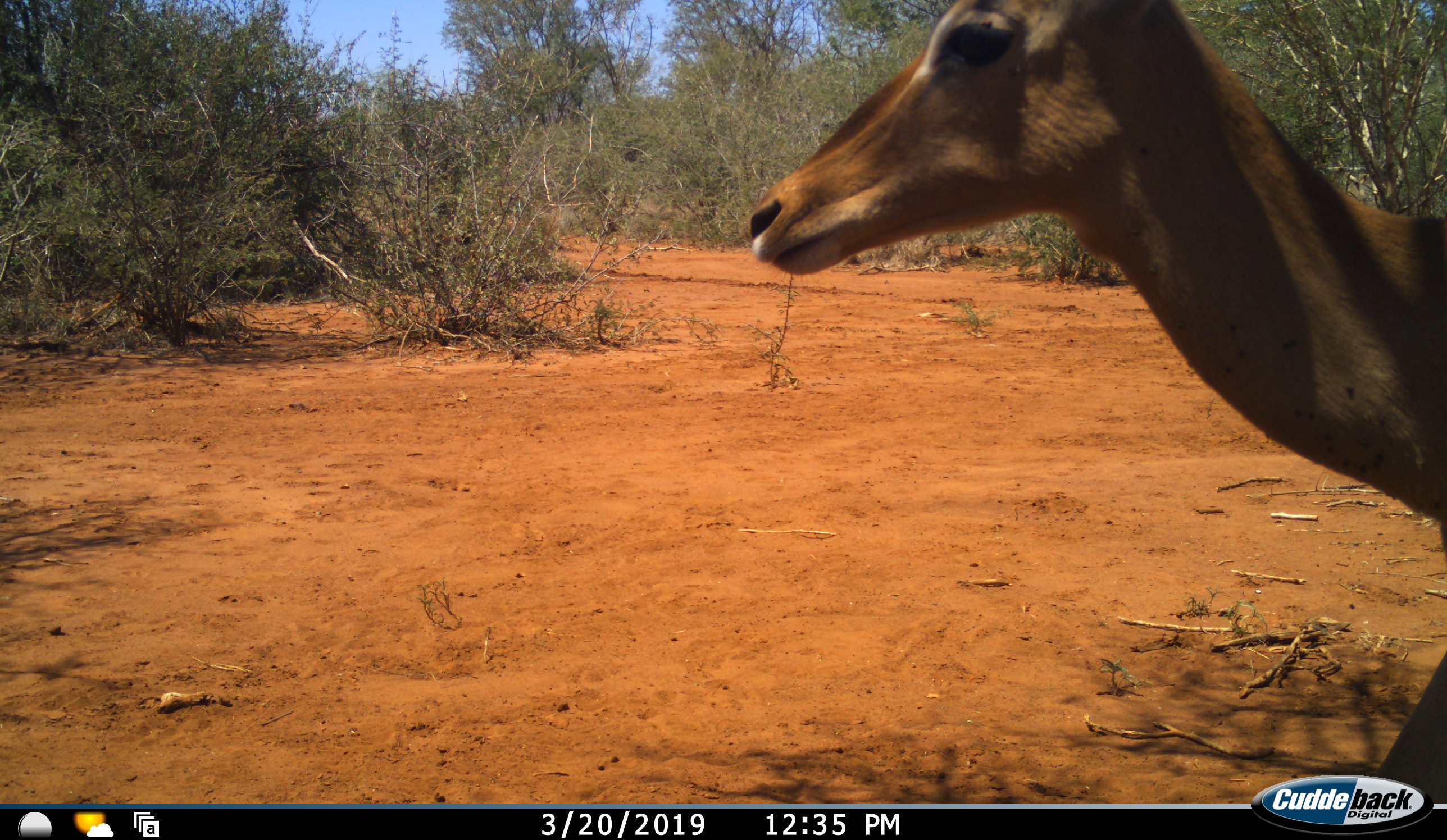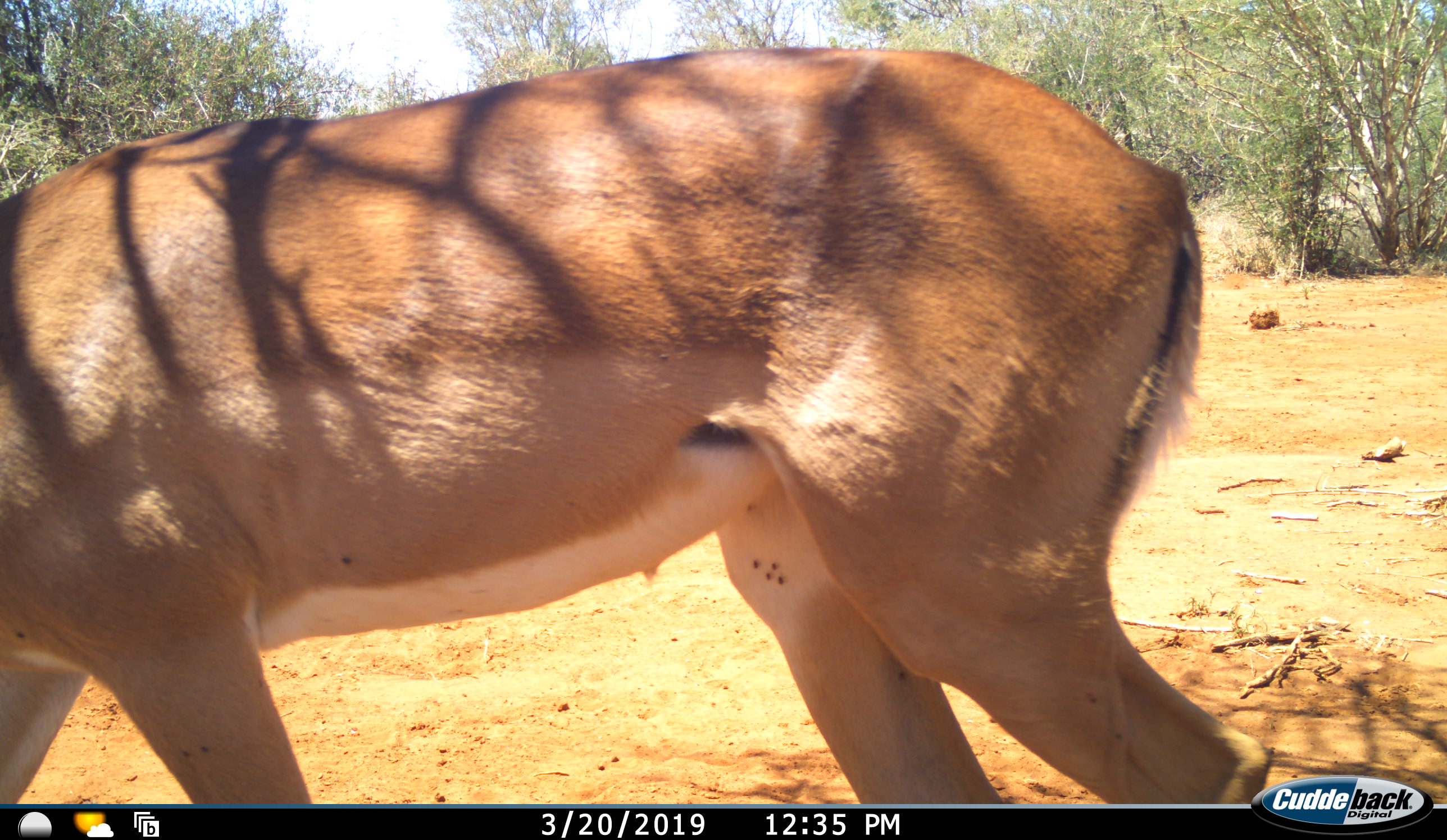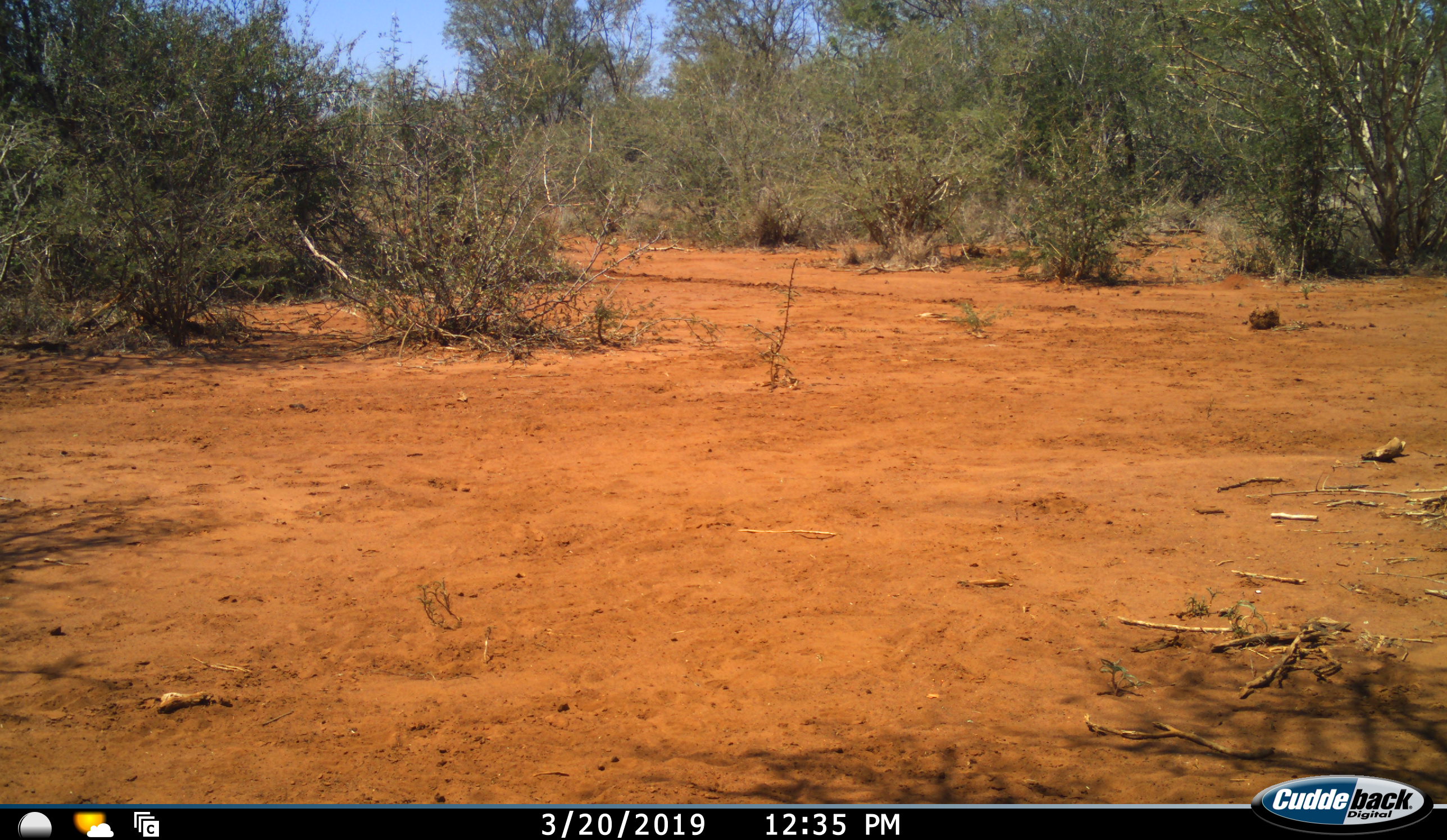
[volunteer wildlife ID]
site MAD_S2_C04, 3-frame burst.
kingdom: Animalia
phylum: Chordata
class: Mammalia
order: Artiodactyla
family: Bovidae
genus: Aepyceros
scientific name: Aepyceros melampus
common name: impala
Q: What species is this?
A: Impala (Aepyceros melampus).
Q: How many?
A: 1.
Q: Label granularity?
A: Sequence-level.